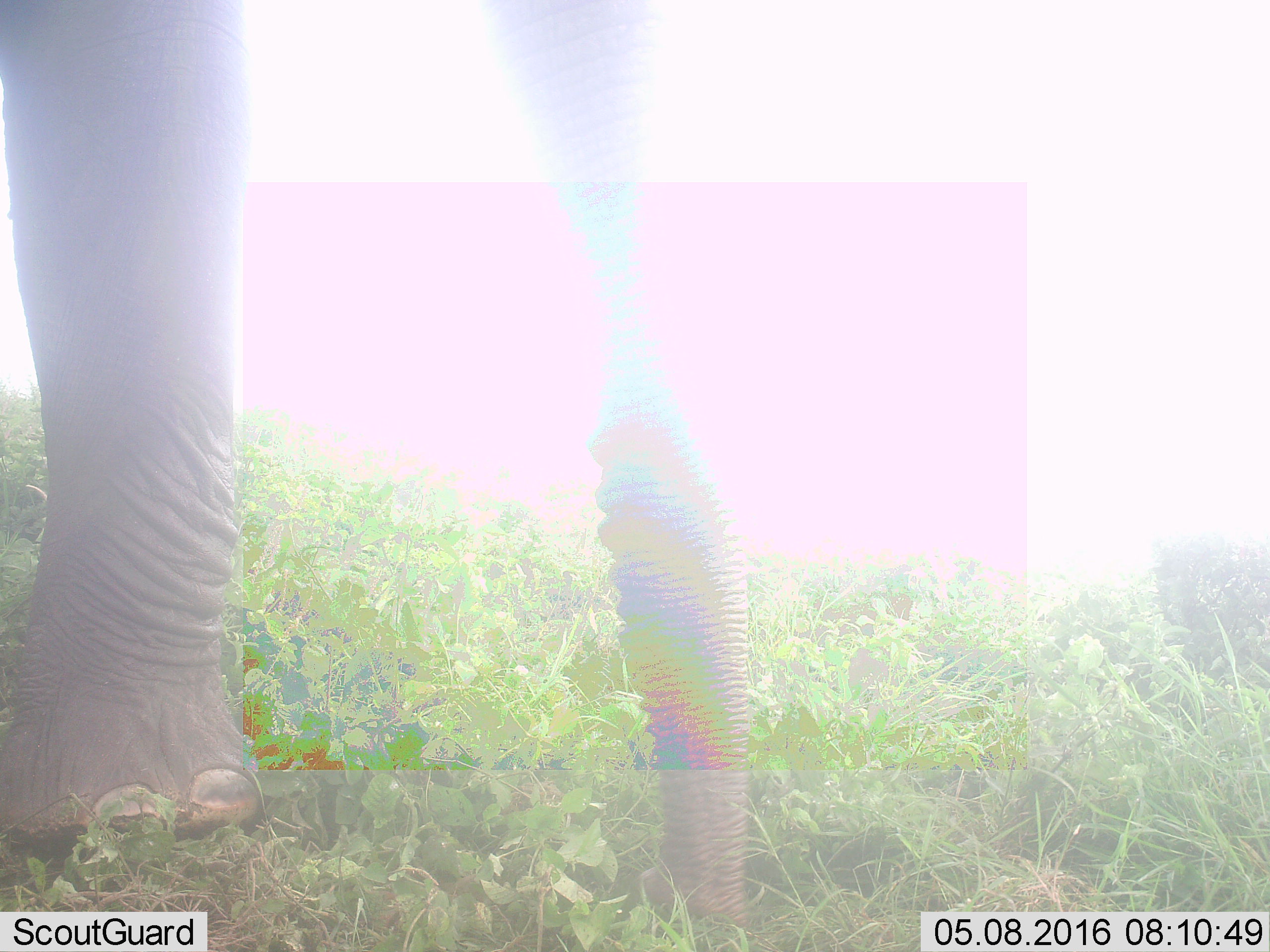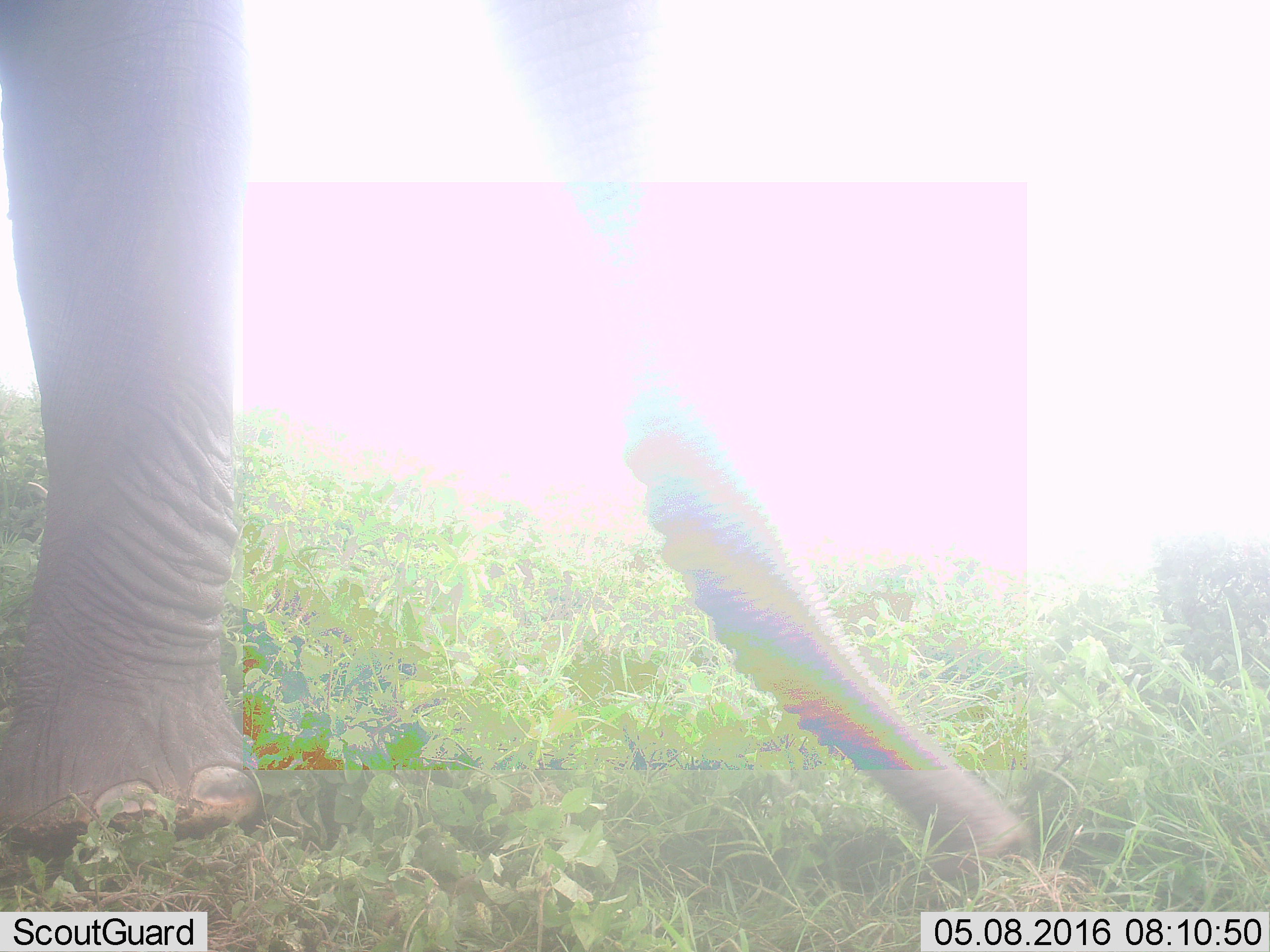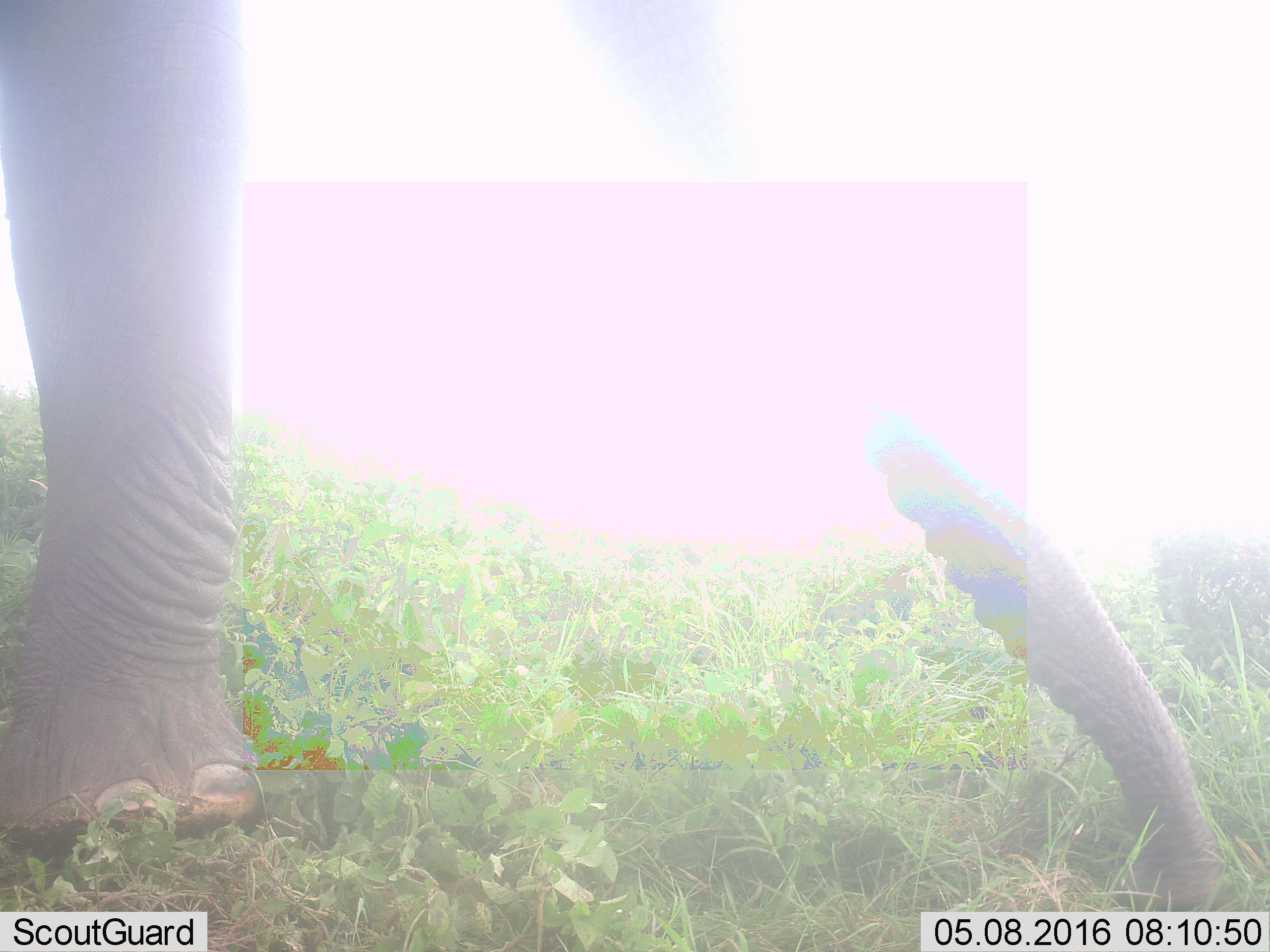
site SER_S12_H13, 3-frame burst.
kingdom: Animalia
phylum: Chordata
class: Mammalia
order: Proboscidea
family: Elephantidae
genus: Loxodonta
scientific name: Loxodonta africana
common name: african bush elephant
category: elephant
Elephant (african bush elephant) (Loxodonta africana), count 1. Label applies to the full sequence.